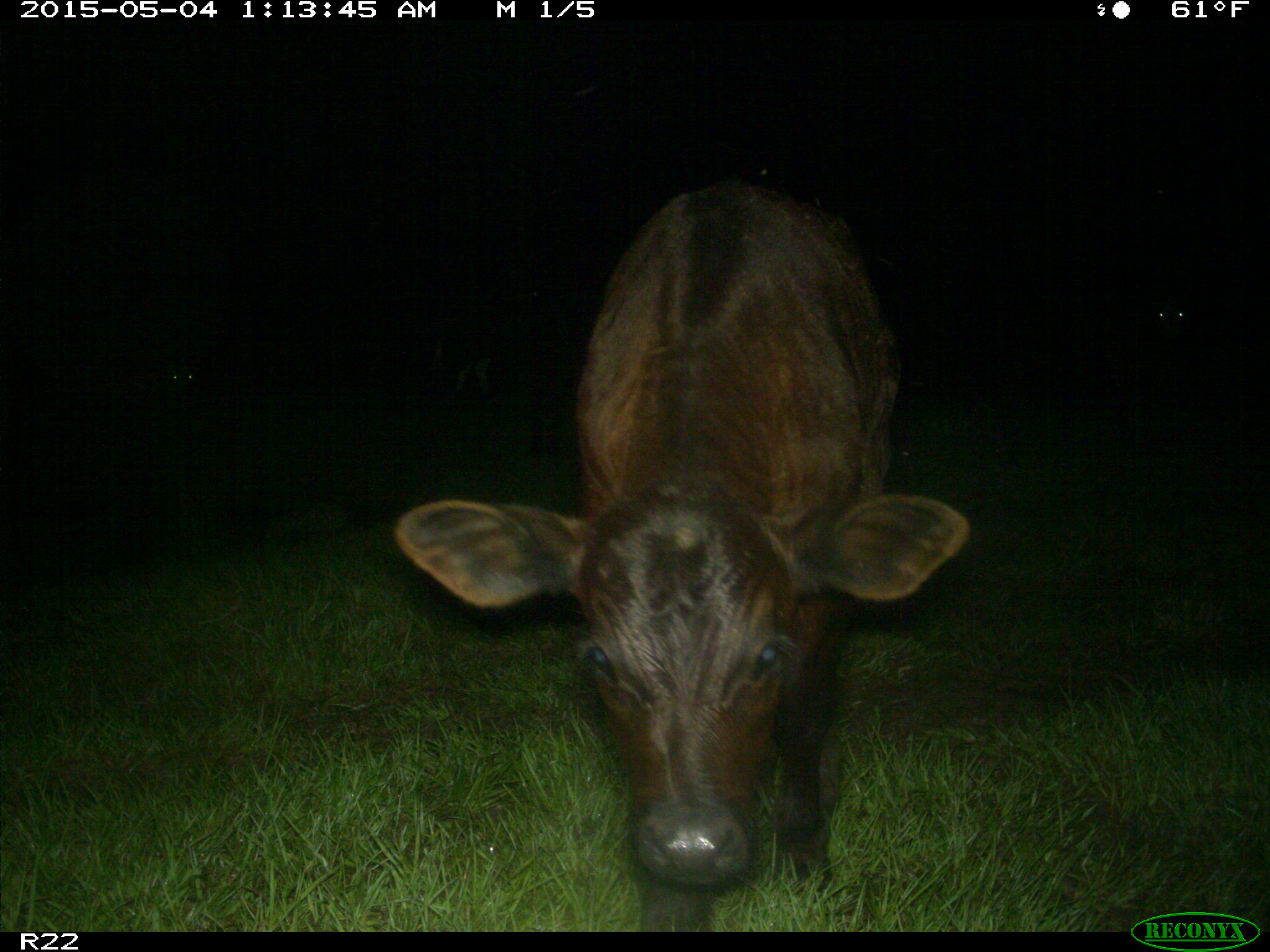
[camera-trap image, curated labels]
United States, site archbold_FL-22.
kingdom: Animalia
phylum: Chordata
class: Mammalia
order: Artiodactyla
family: Bovidae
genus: Bos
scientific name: Bos taurus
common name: domestic cow